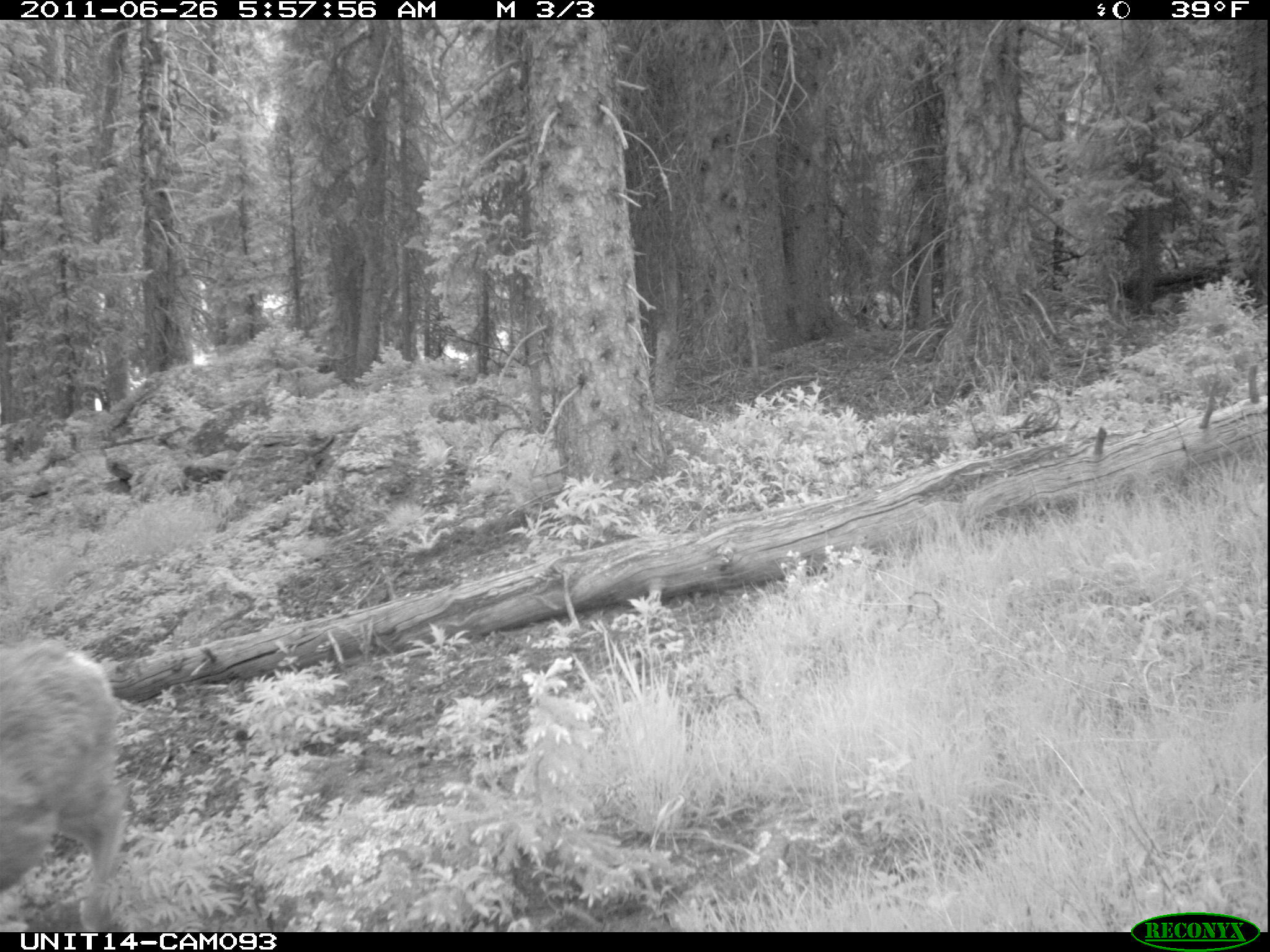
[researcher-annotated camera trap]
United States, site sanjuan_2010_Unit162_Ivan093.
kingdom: Animalia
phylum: Chordata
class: Mammalia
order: Artiodactyla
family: Cervidae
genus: Odocoileus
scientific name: Odocoileus hemionus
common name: mule deer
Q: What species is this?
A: Odocoileus hemionus (mule deer).